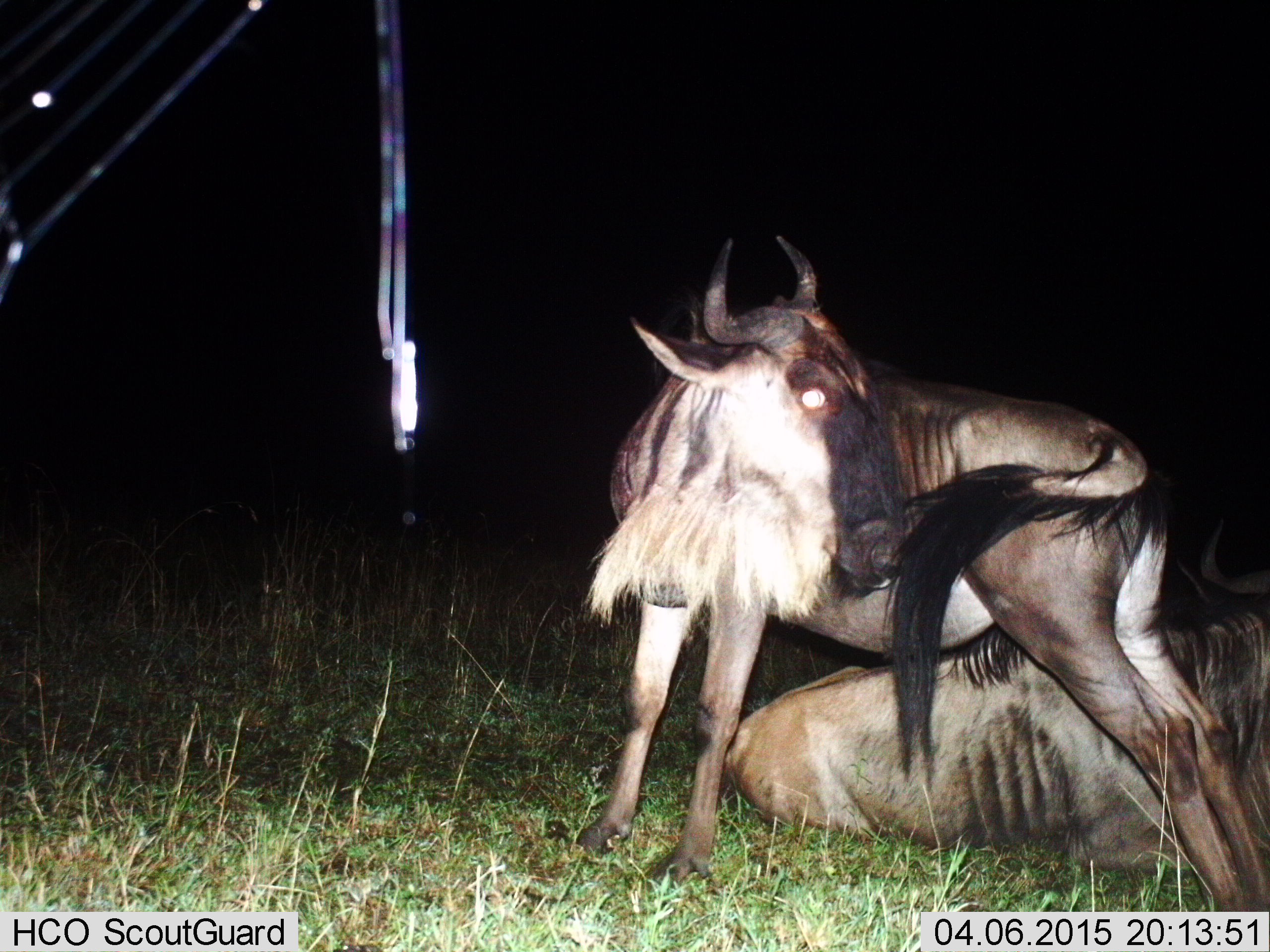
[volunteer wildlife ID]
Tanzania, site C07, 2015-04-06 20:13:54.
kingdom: Animalia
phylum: Chordata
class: Mammalia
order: Artiodactyla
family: Bovidae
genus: Connochaetes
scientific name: Connochaetes taurinus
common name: blue wildebeest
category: wildebeest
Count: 2.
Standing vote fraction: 100%.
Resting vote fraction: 100%.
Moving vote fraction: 0%.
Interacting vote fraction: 0%.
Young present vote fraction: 0%.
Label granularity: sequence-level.